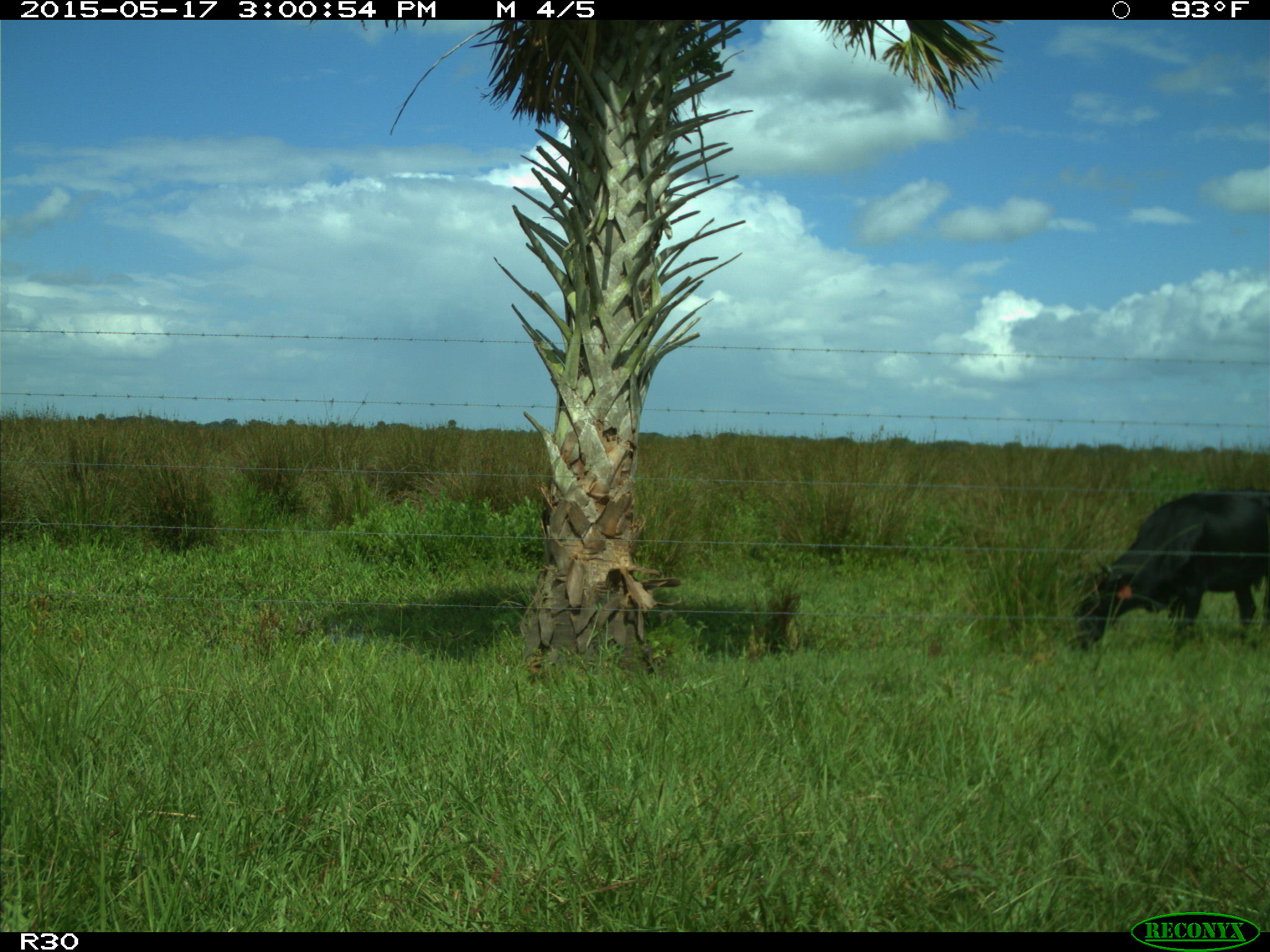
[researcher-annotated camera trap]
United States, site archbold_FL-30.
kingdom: Animalia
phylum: Chordata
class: Mammalia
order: Artiodactyla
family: Bovidae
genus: Bos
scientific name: Bos taurus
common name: domestic cow